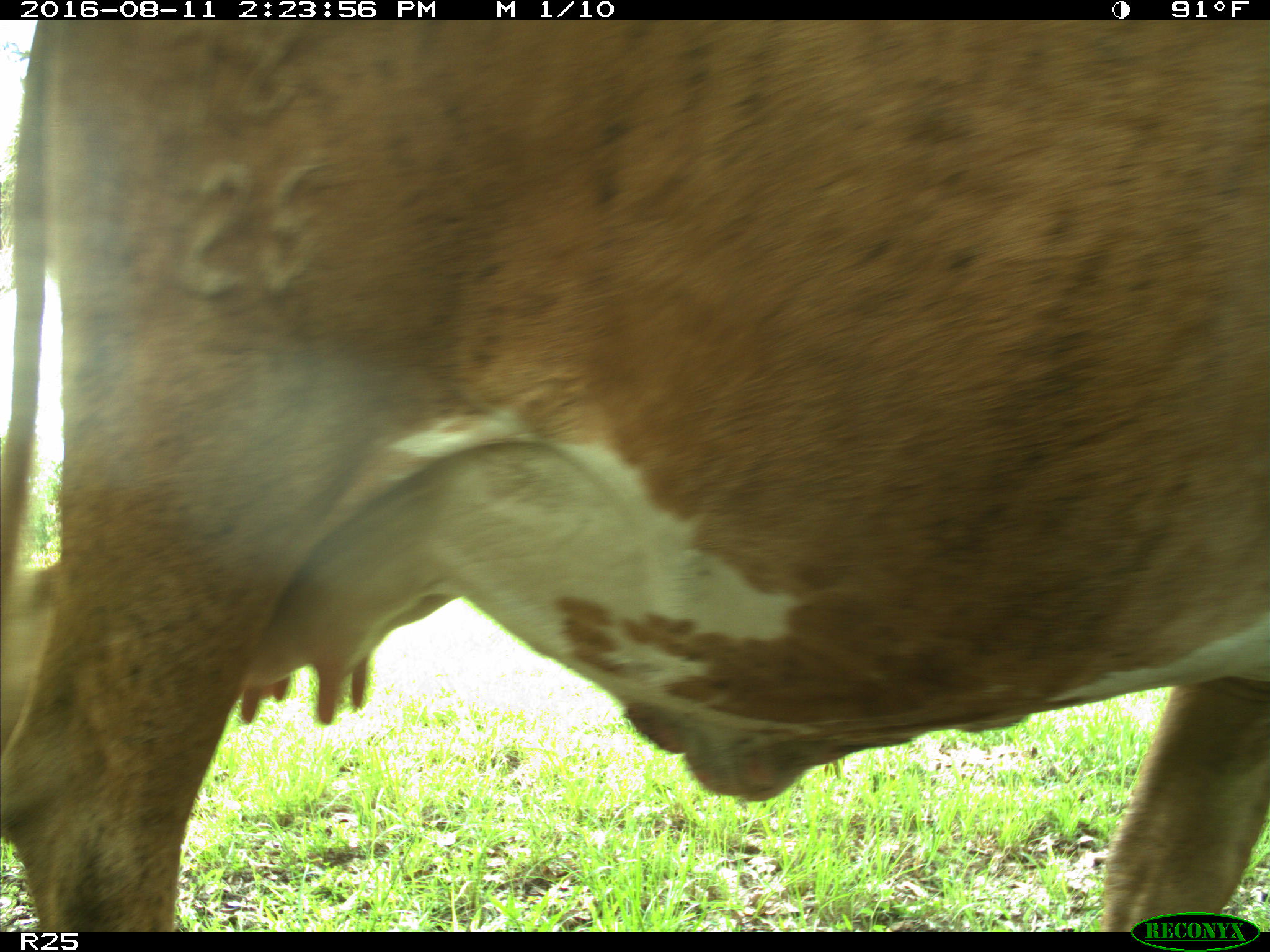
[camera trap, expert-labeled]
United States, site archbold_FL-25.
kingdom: Animalia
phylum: Chordata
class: Mammalia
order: Artiodactyla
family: Bovidae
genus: Bos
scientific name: Bos taurus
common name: domestic cow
Bos taurus (domestic cow).